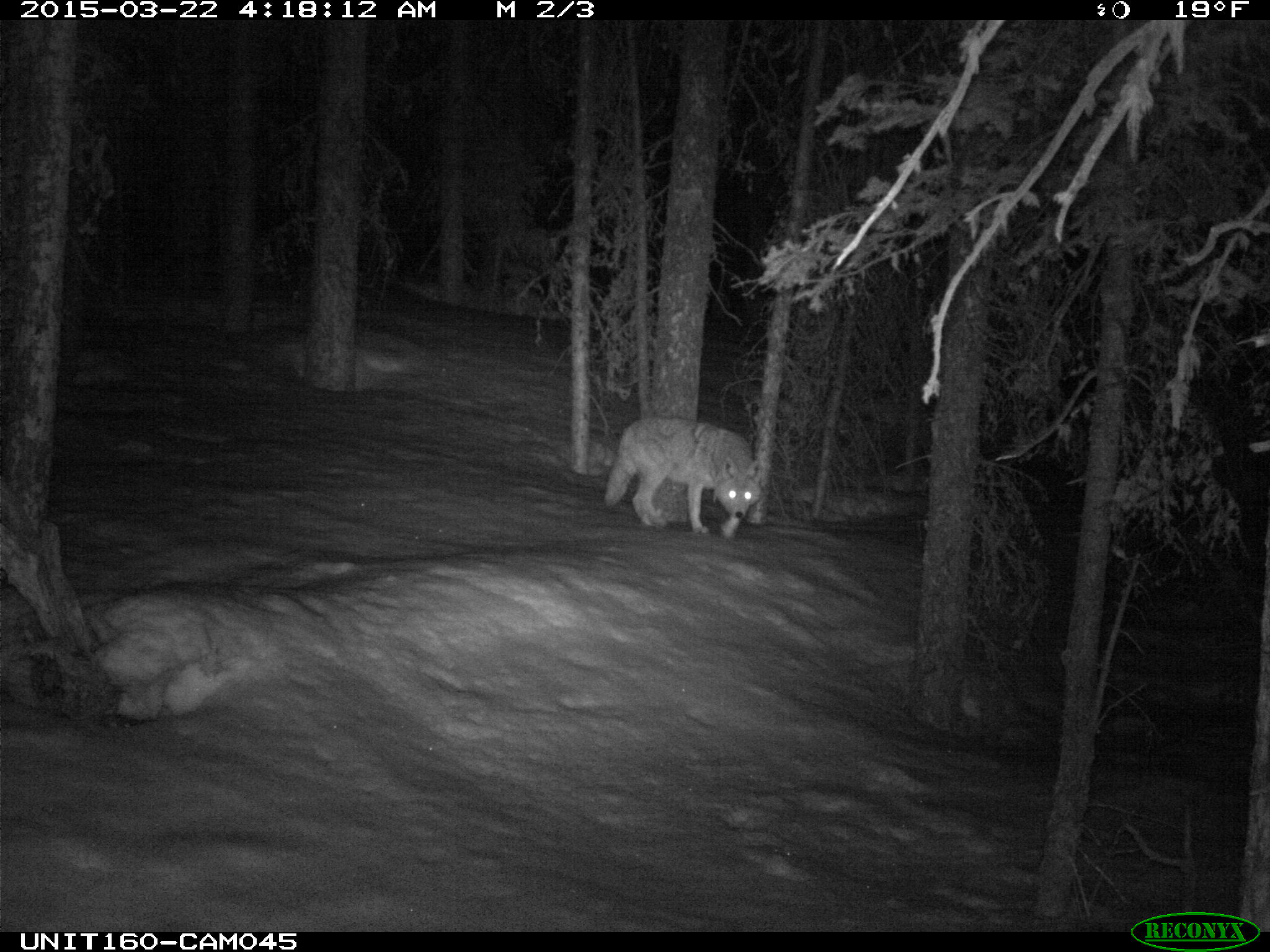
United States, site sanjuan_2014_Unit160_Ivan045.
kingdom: Animalia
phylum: Chordata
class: Mammalia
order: Carnivora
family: Canidae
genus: Canis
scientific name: Canis latrans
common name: coyote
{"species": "Canis latrans (coyote)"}